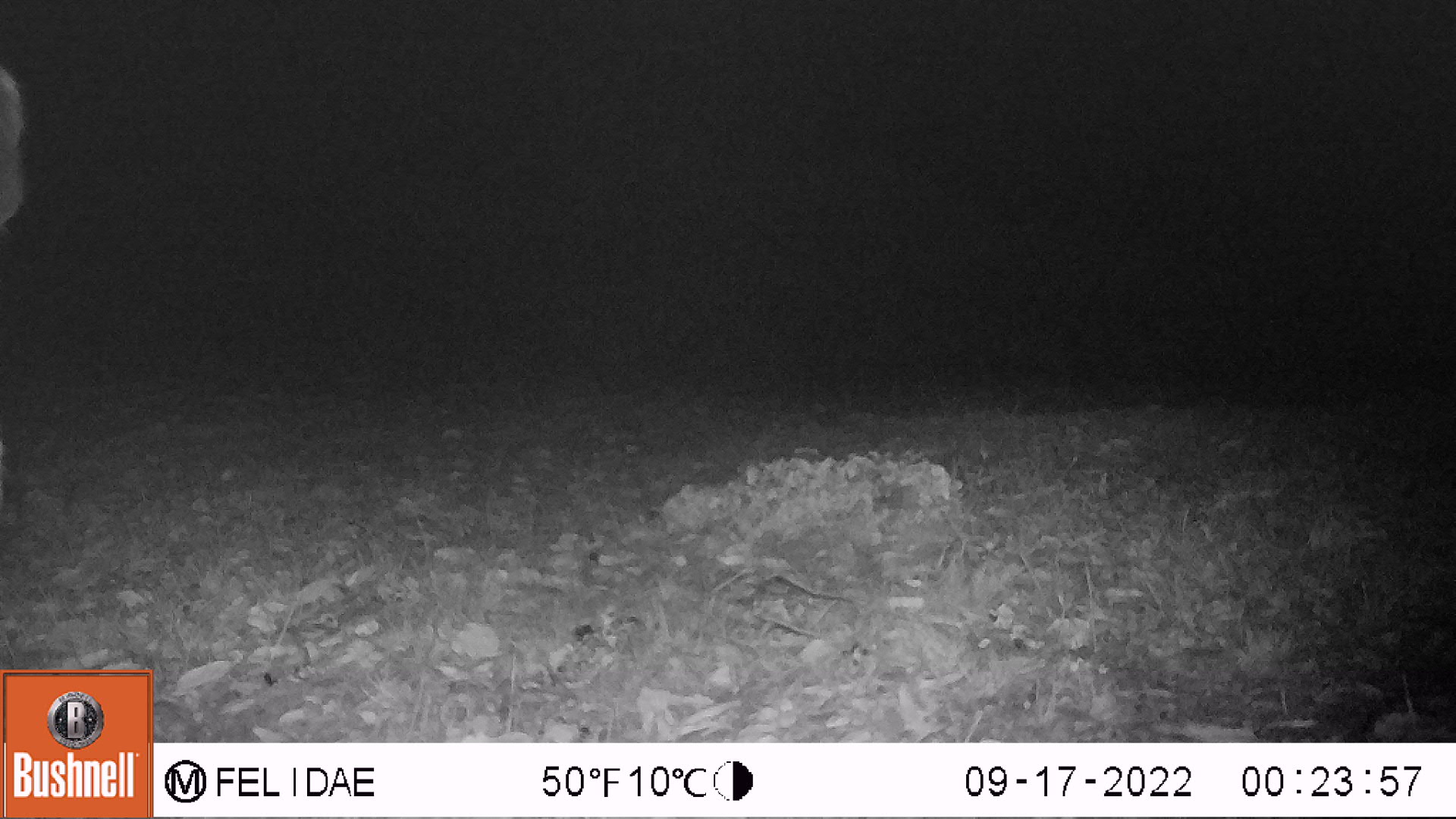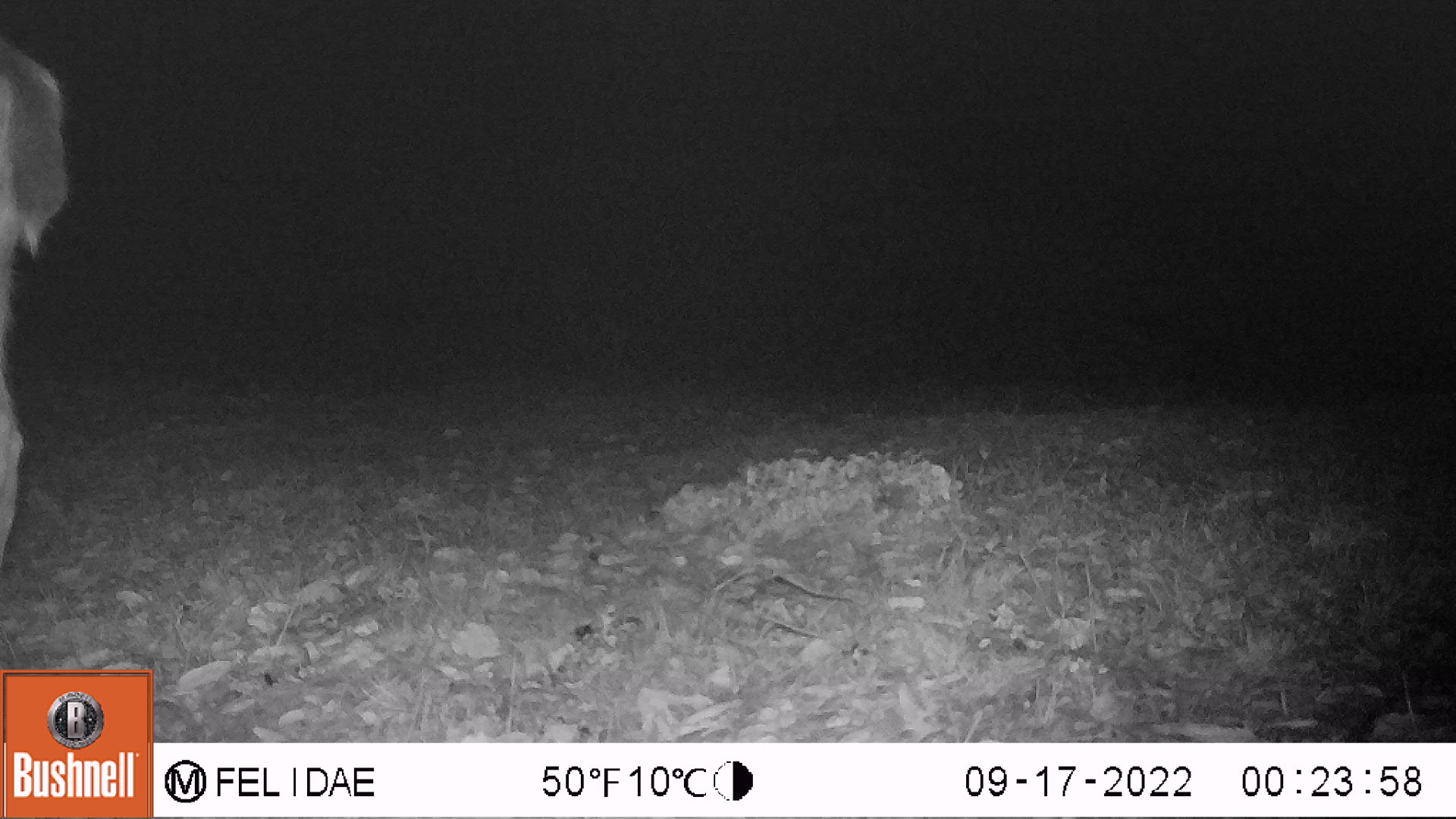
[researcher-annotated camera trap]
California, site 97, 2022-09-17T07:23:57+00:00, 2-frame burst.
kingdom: Animalia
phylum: Chordata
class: Mammalia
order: Artiodactyla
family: Cervidae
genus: Odocoileus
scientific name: Odocoileus hemionus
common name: mule deer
Mule deer (Odocoileus hemionus).